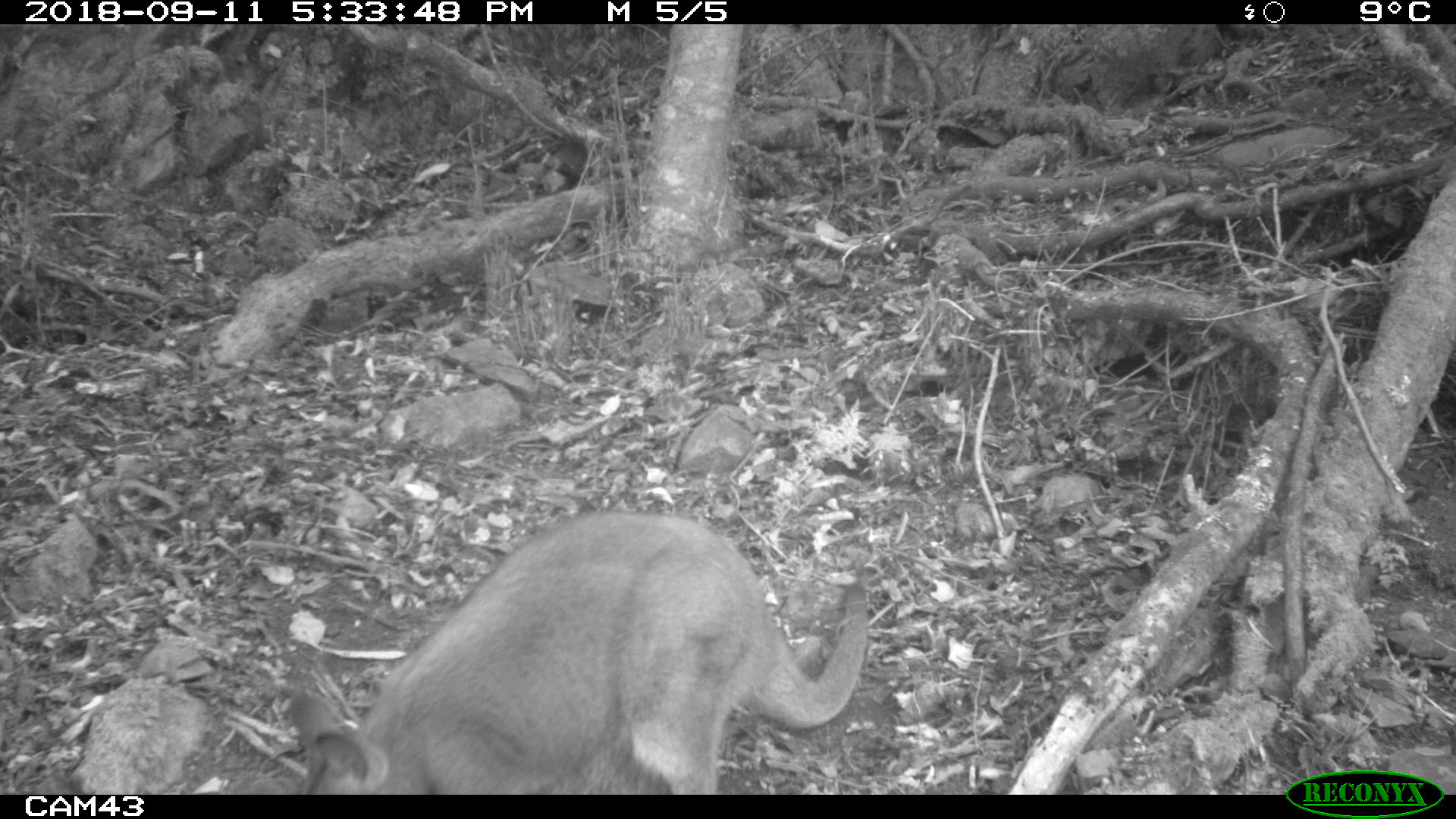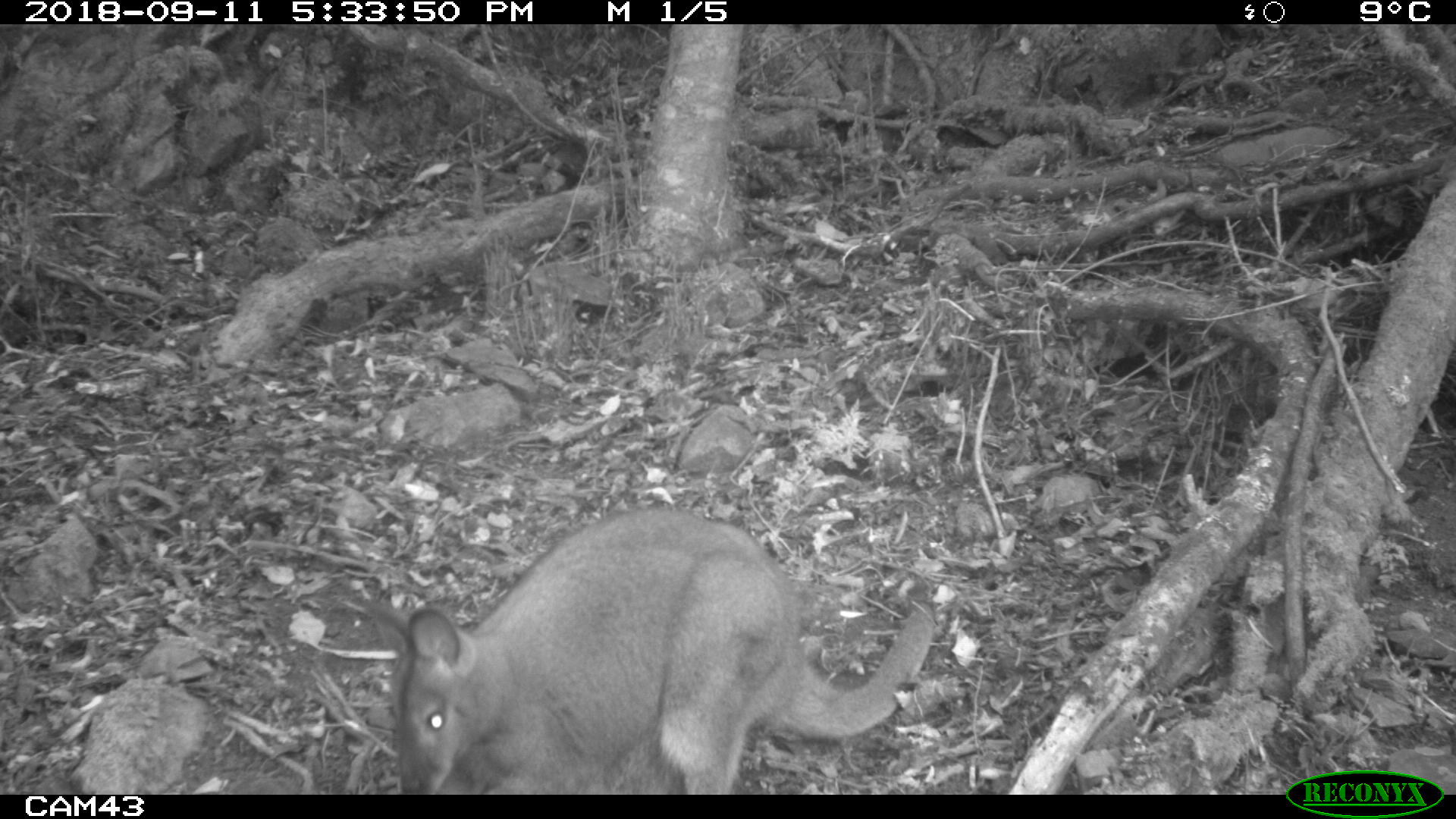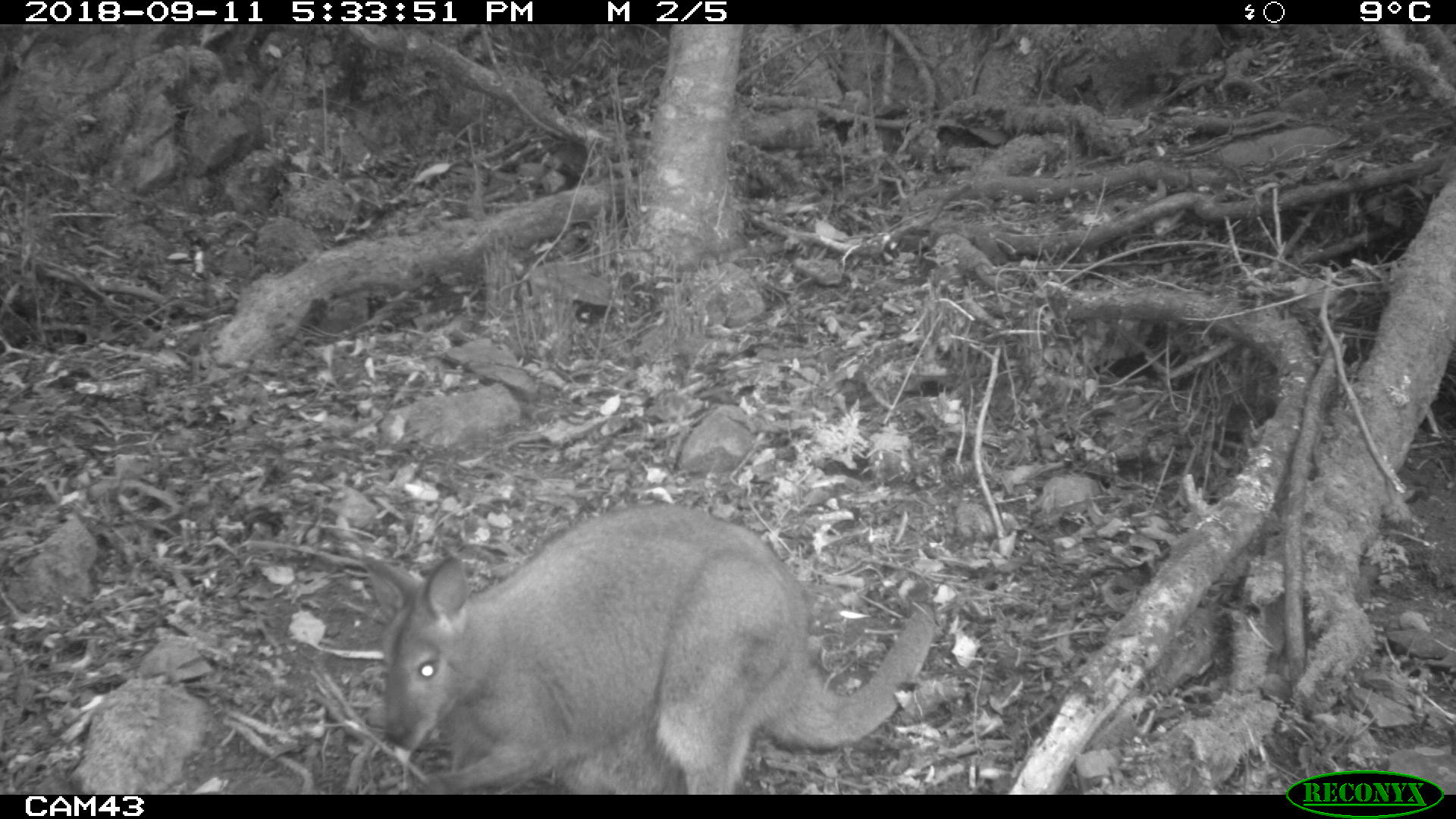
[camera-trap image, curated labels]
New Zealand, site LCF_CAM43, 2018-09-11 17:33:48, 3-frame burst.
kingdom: Animalia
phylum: Chordata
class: Mammalia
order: Diprotodontia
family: Macropodidae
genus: Notamacropus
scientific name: Notamacropus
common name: wallaby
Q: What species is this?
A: Wallaby (Notamacropus).